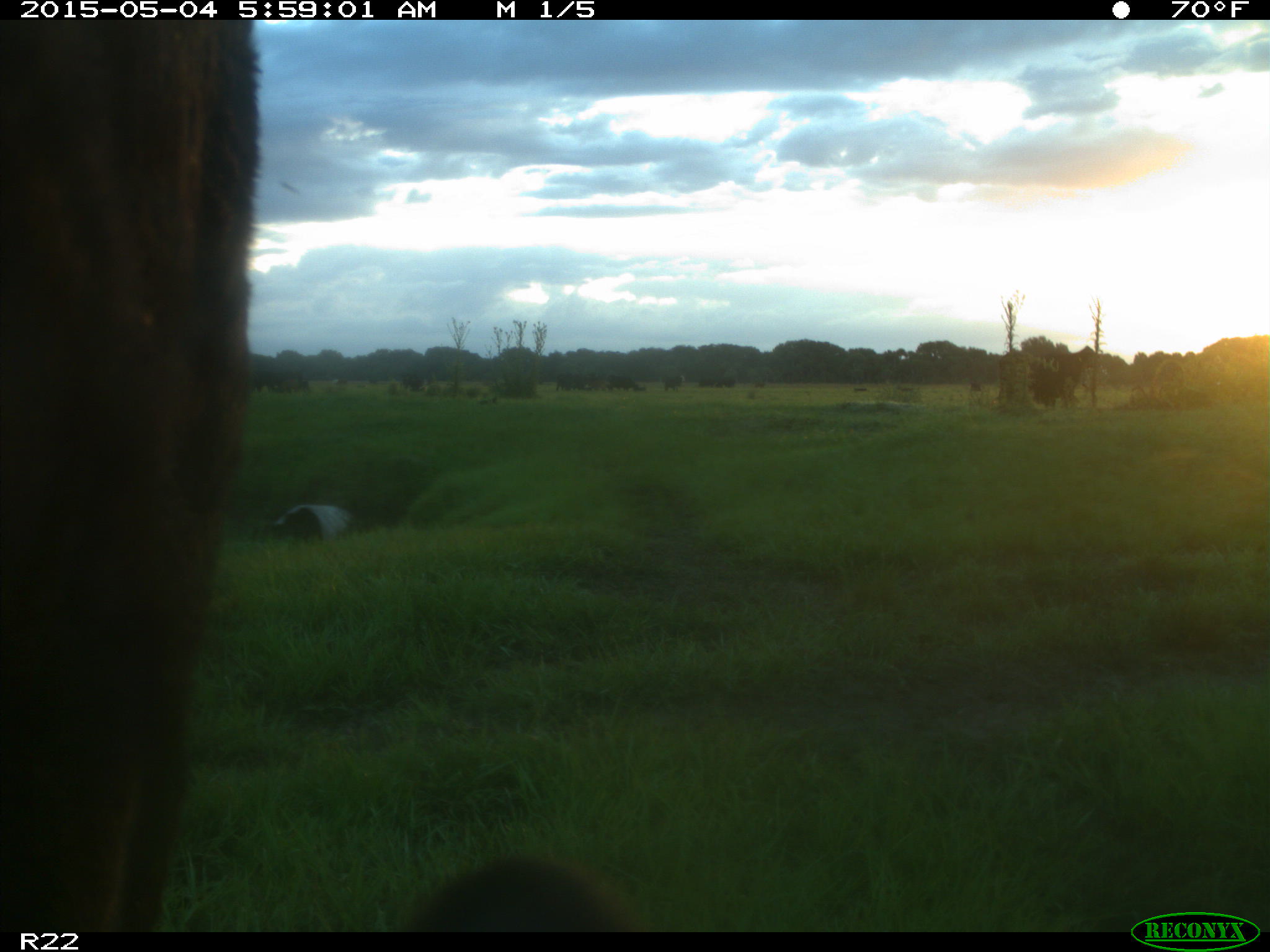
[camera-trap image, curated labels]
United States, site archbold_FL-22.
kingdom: Animalia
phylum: Chordata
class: Mammalia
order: Artiodactyla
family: Bovidae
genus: Bos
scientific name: Bos taurus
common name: domestic cow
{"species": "Bos taurus (domestic cow)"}